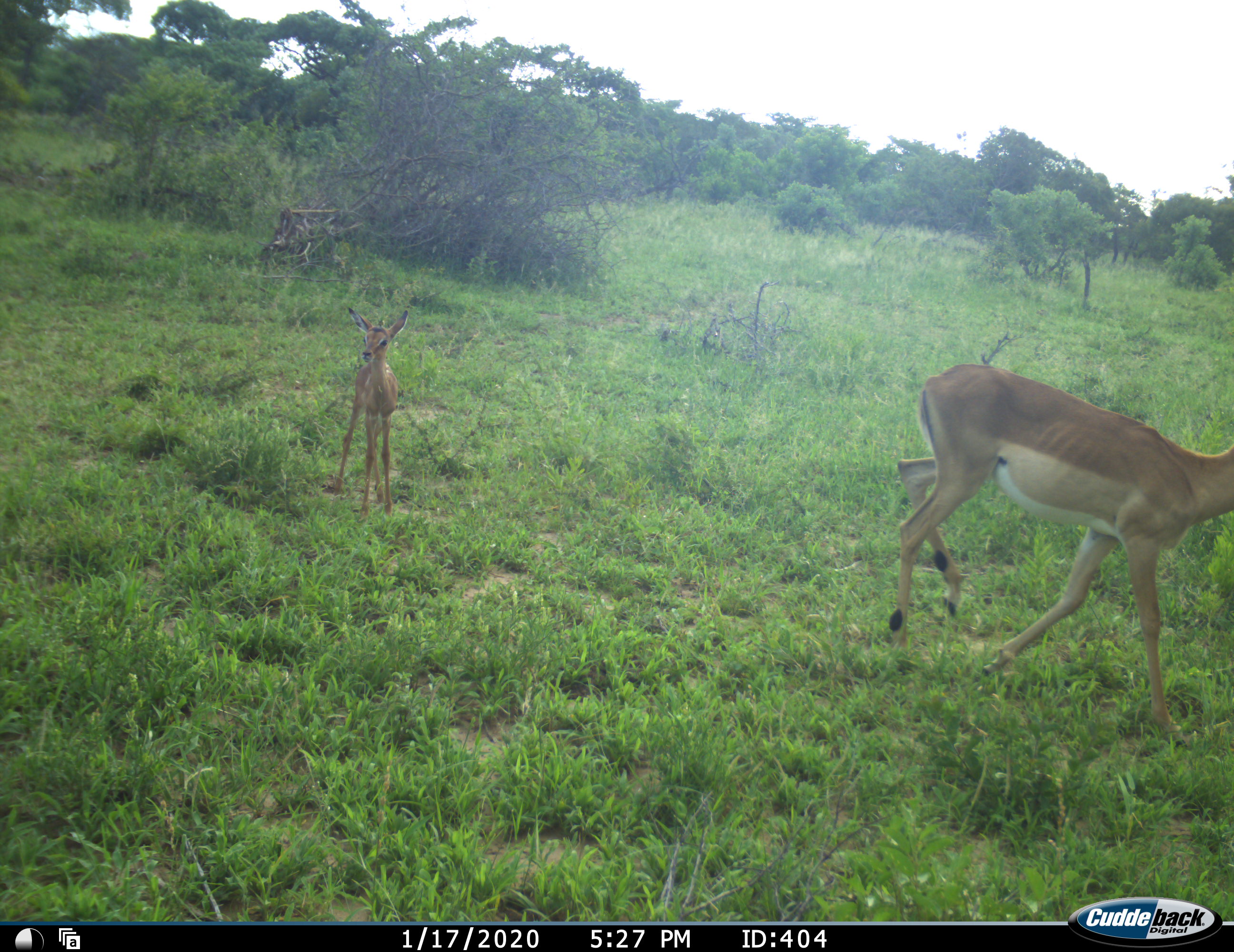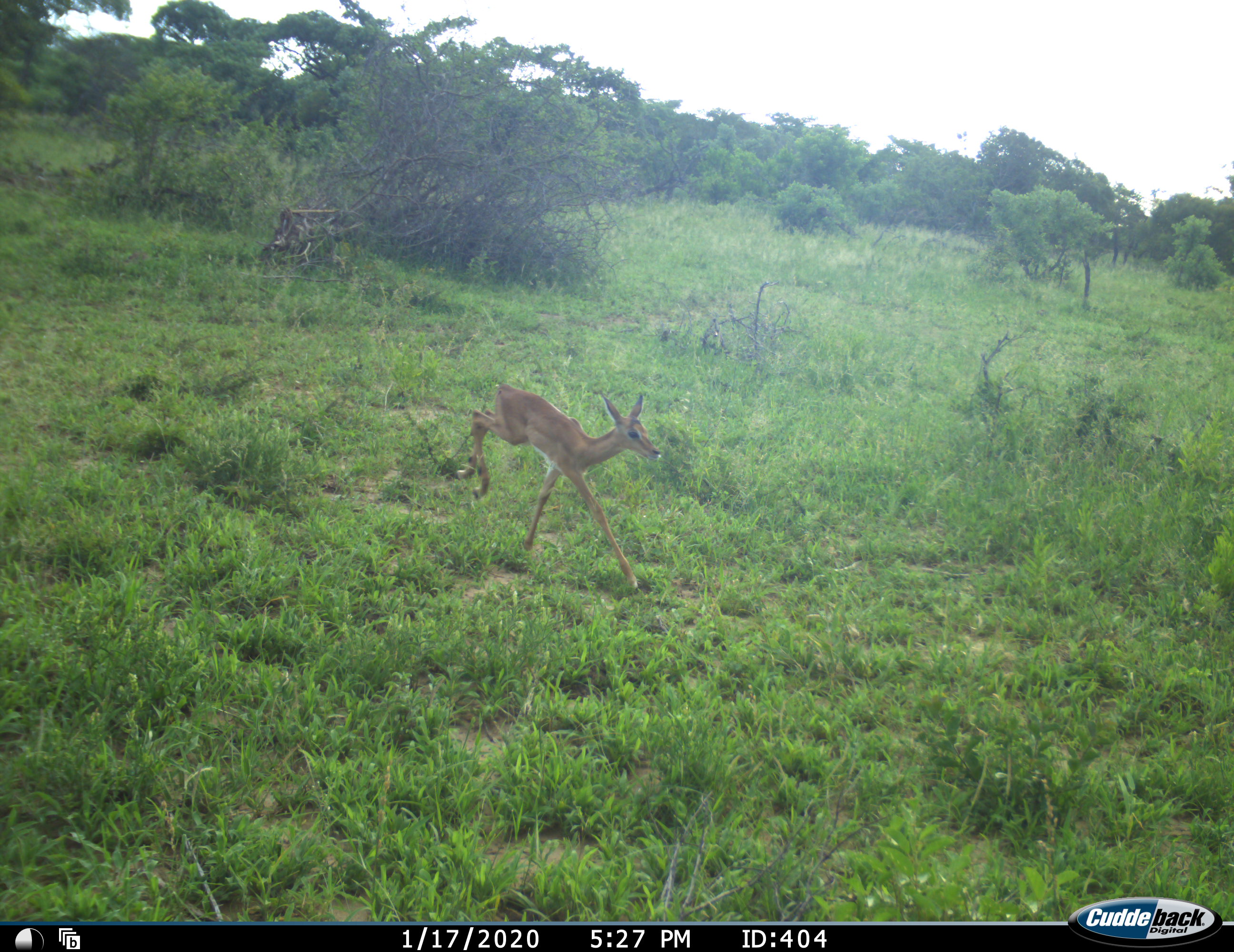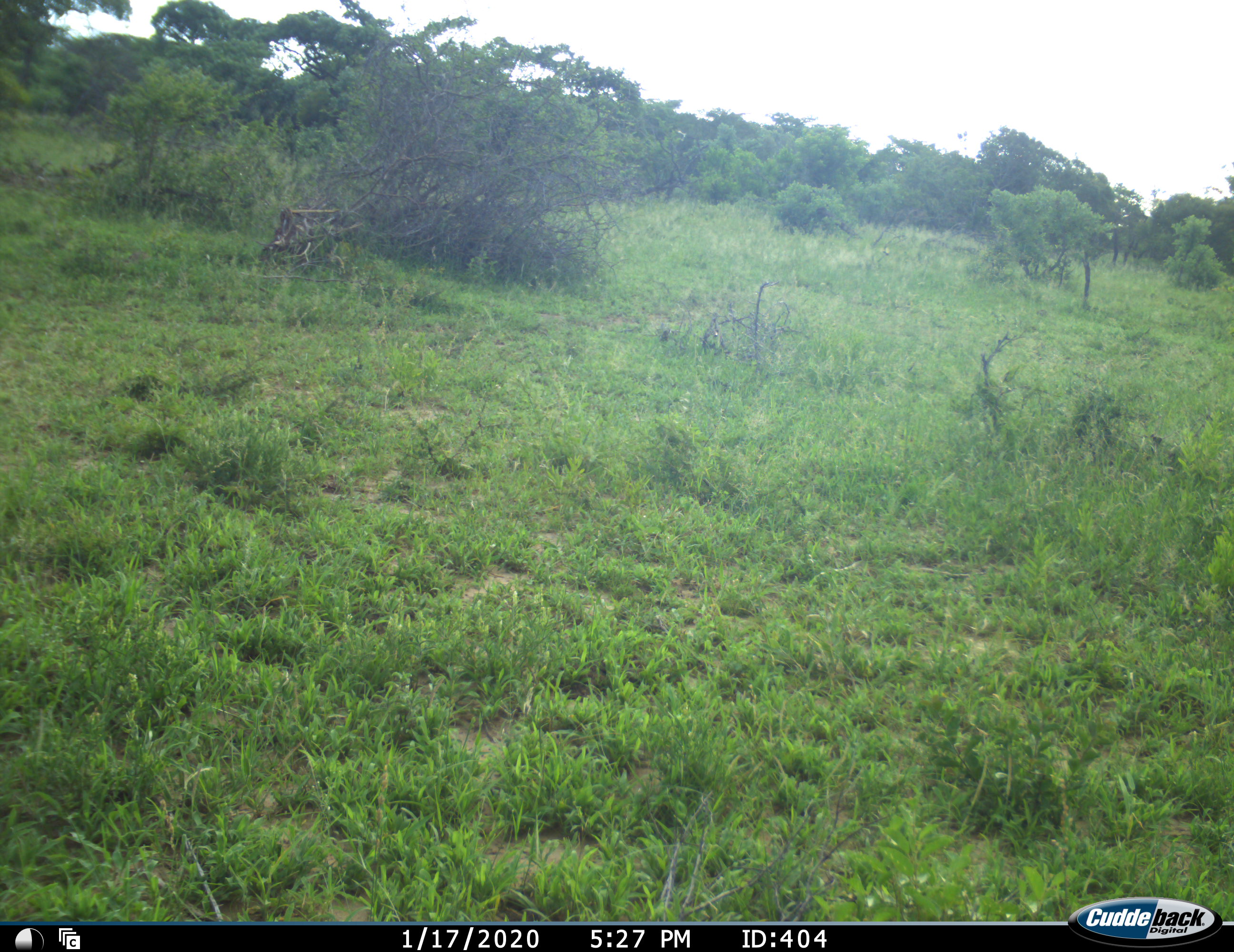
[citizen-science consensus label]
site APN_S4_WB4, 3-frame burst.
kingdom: Animalia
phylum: Chordata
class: Mammalia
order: Artiodactyla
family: Bovidae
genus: Aepyceros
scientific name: Aepyceros melampus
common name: impala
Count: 2.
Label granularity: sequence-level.